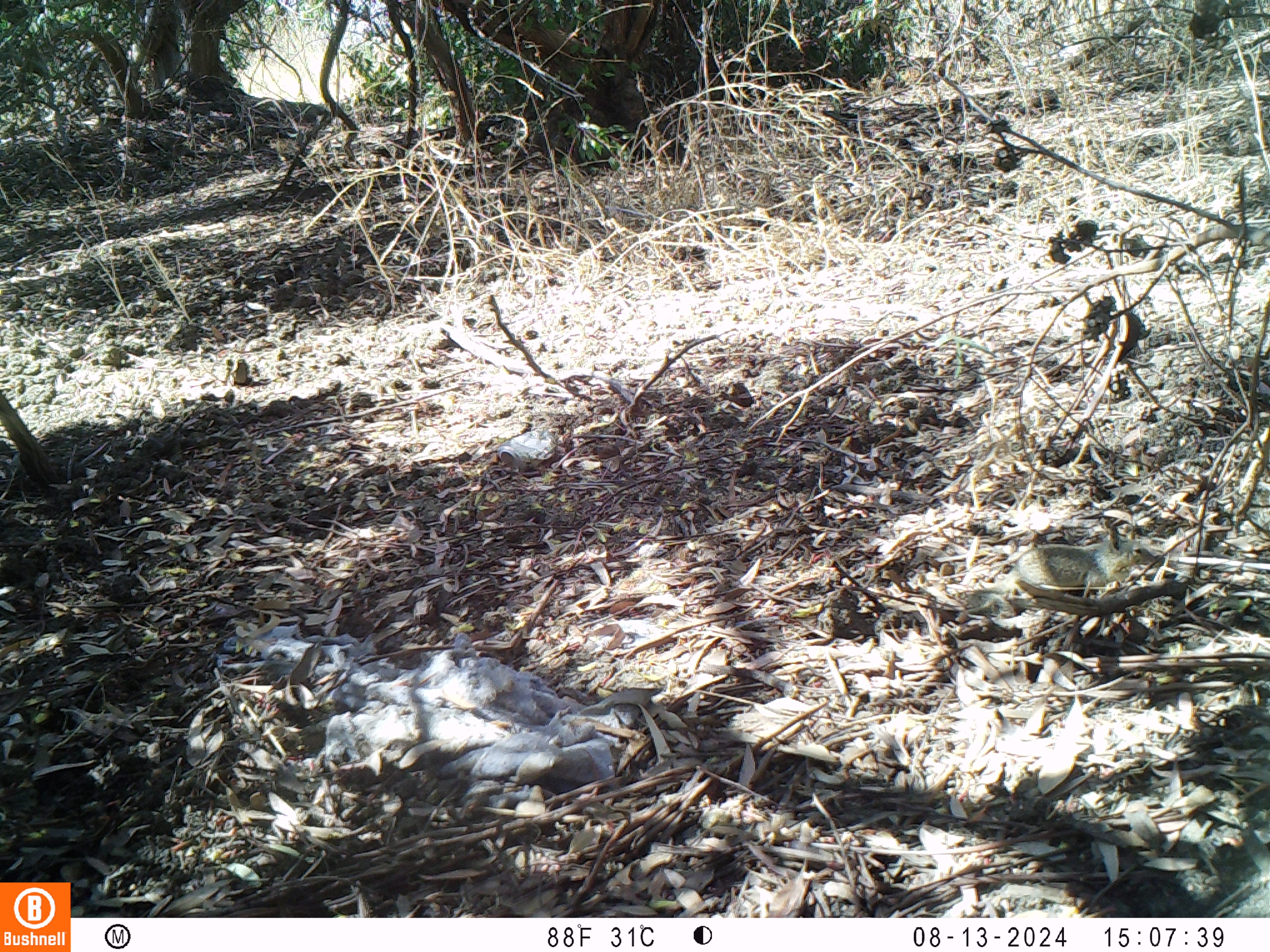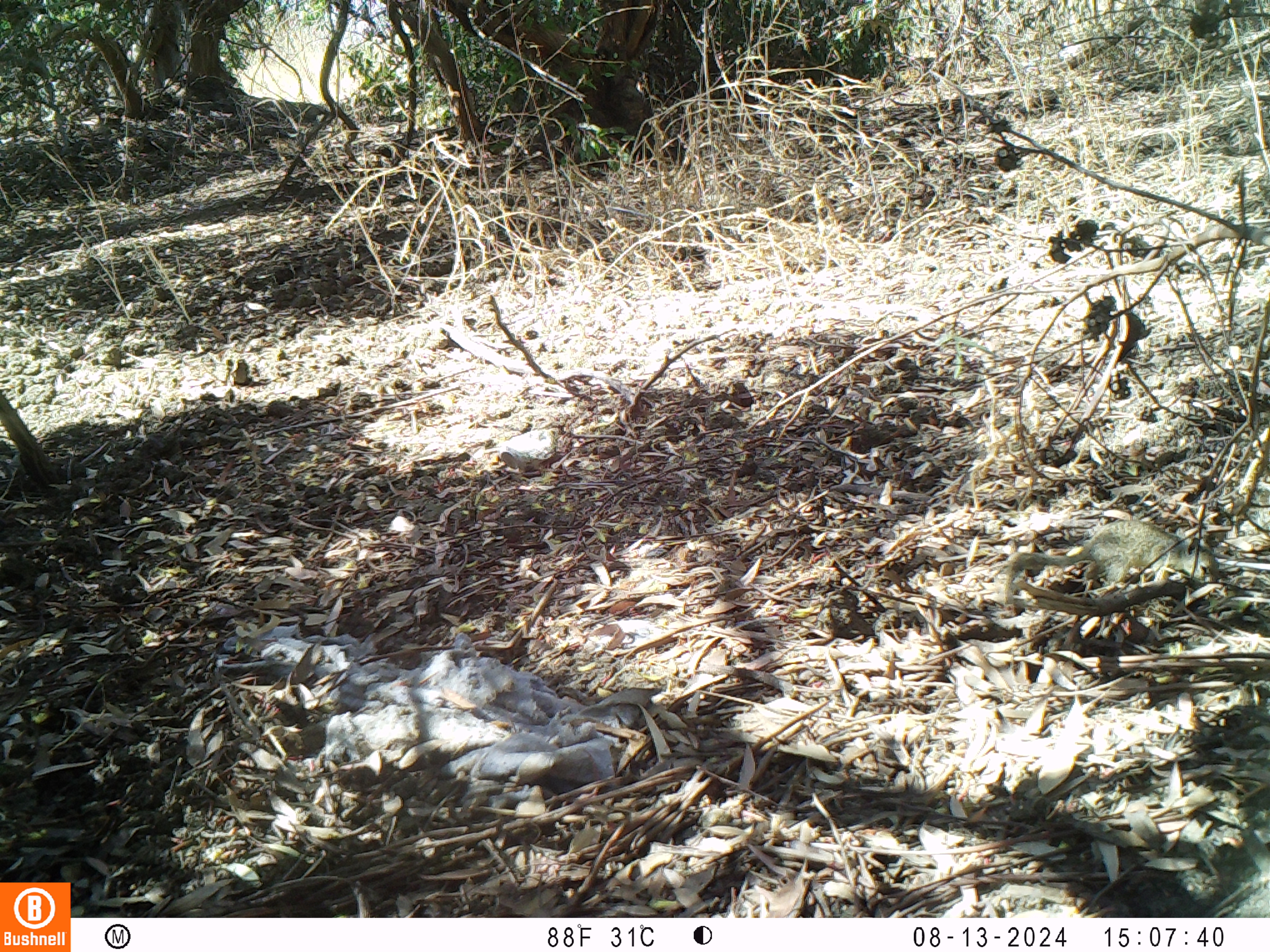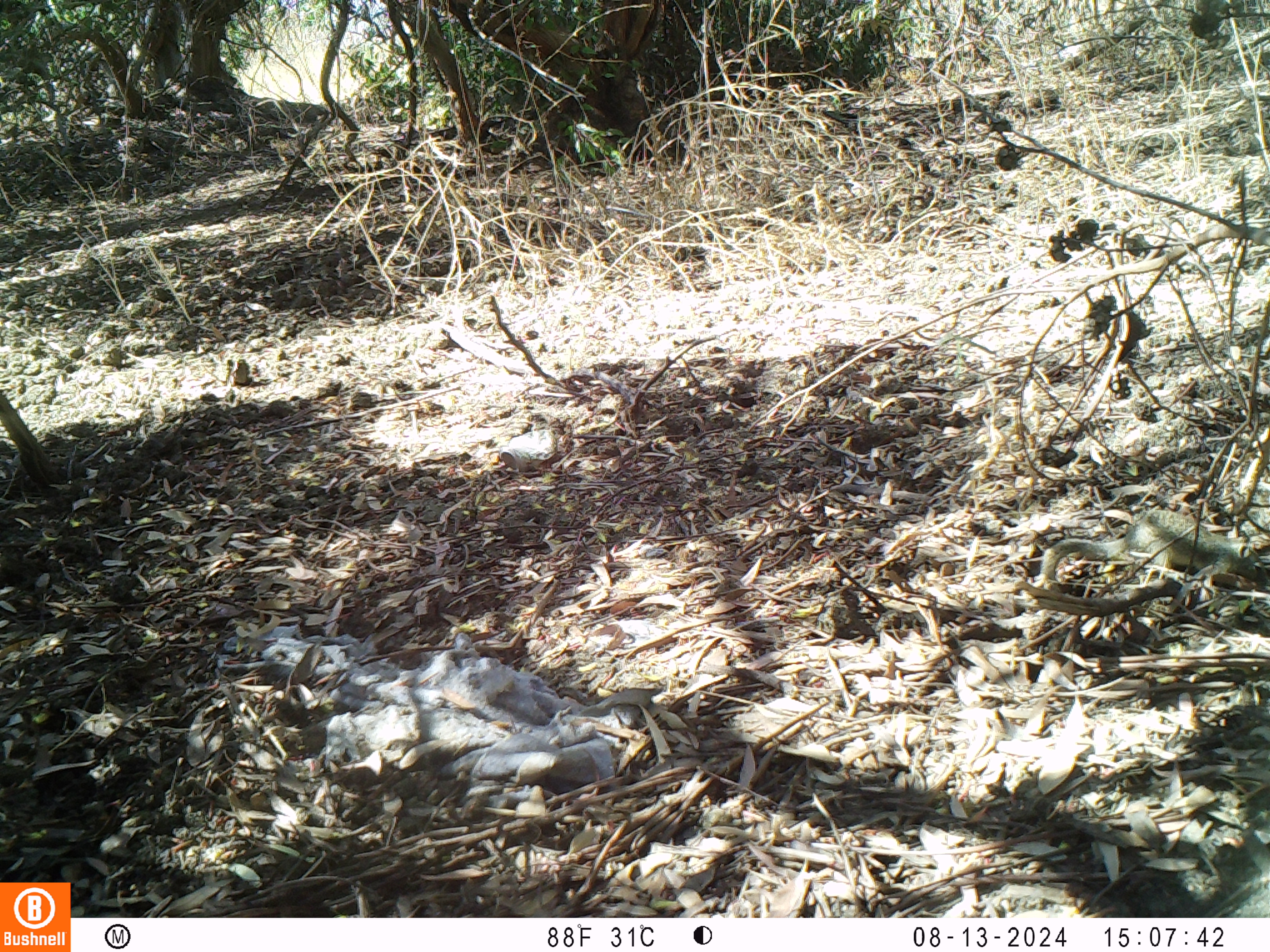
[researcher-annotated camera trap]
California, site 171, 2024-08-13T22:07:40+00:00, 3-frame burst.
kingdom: Animalia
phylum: Chordata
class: Mammalia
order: Rodentia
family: Sciuridae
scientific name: Sciuridae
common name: squirrel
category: unknown squirrel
Unknown squirrel (squirrel) (Sciuridae).